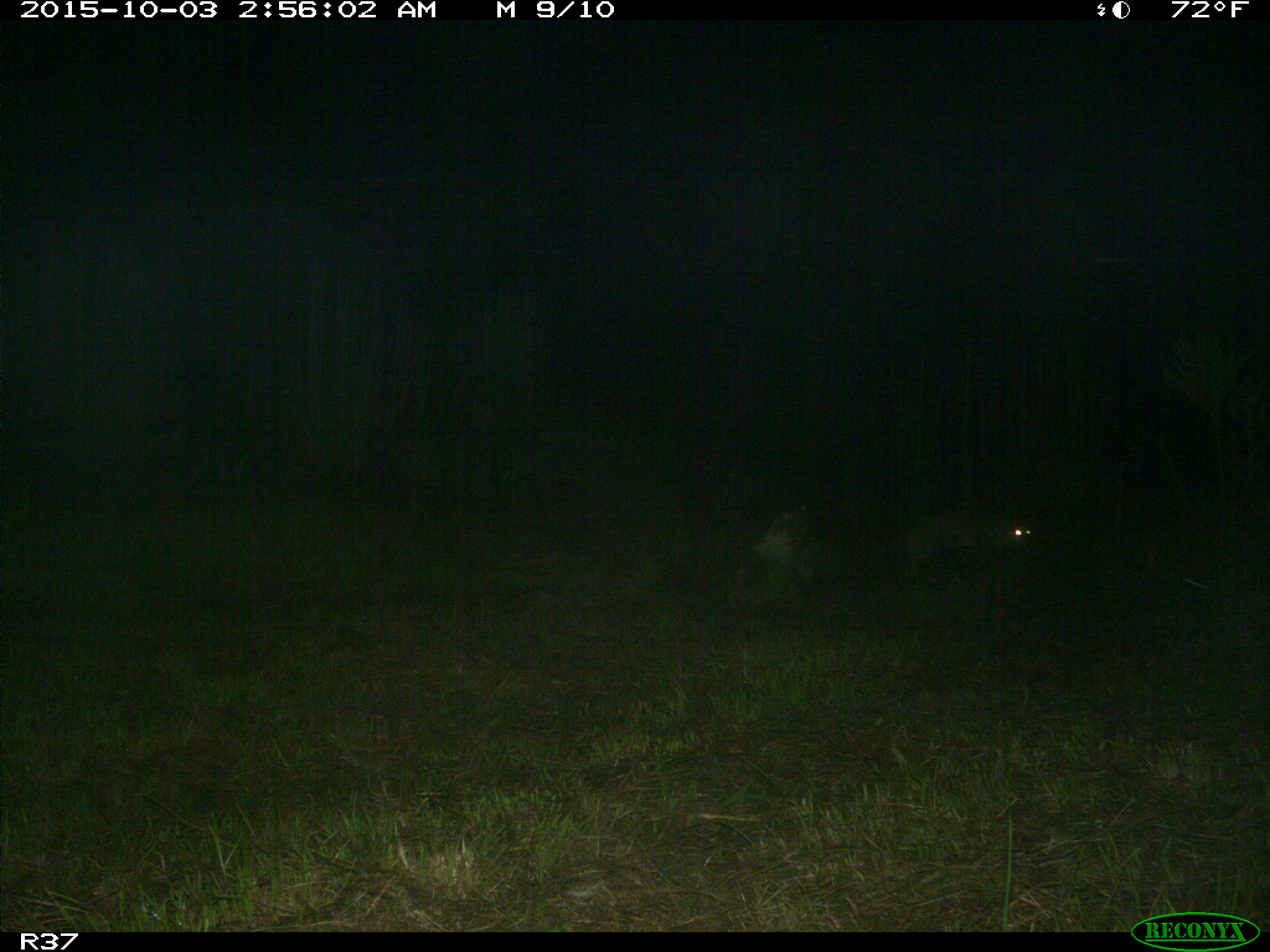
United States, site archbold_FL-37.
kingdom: Animalia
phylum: Chordata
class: Mammalia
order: Carnivora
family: Felidae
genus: Lynx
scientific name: Lynx rufus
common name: bobcat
Lynx rufus (bobcat).